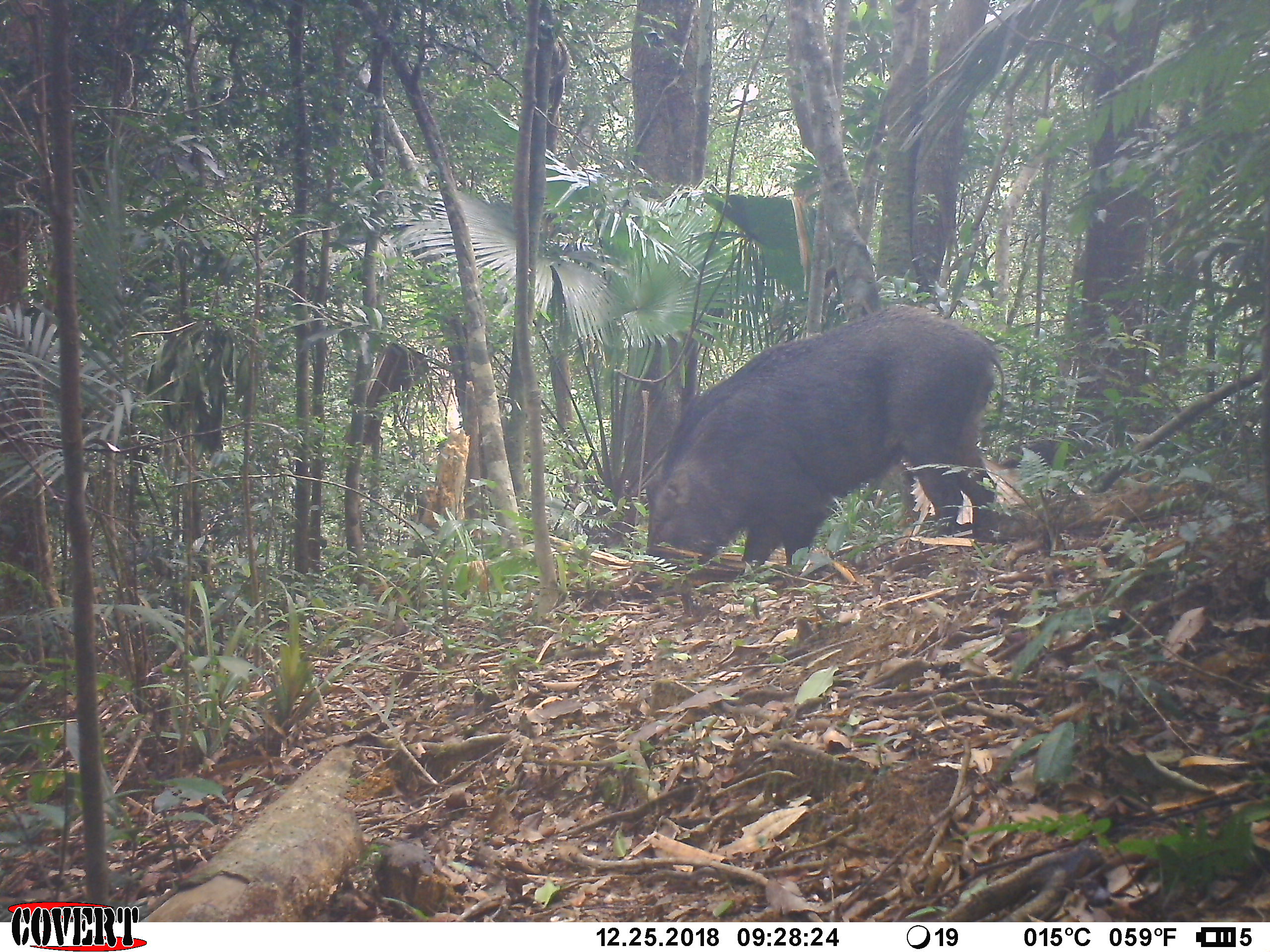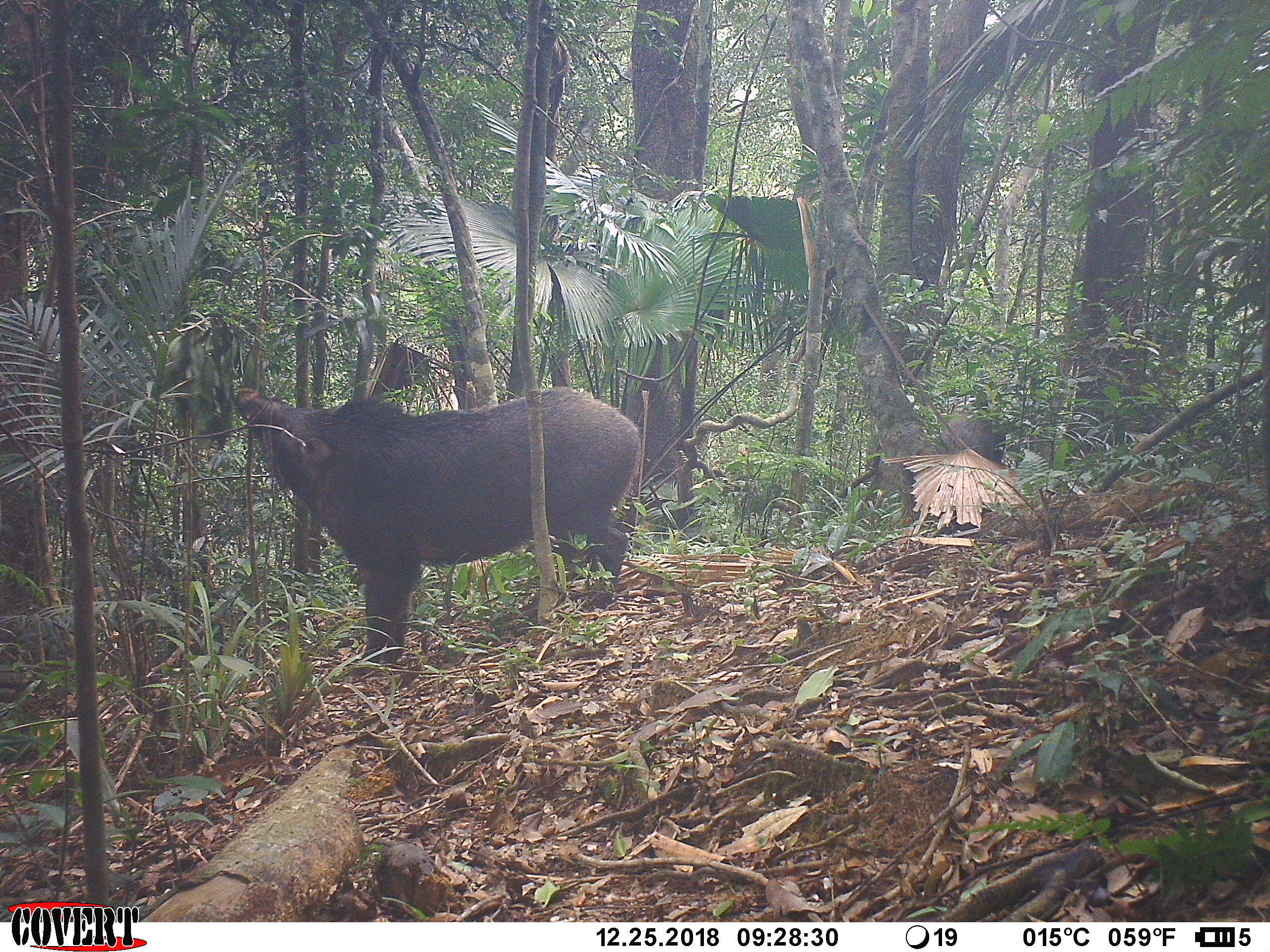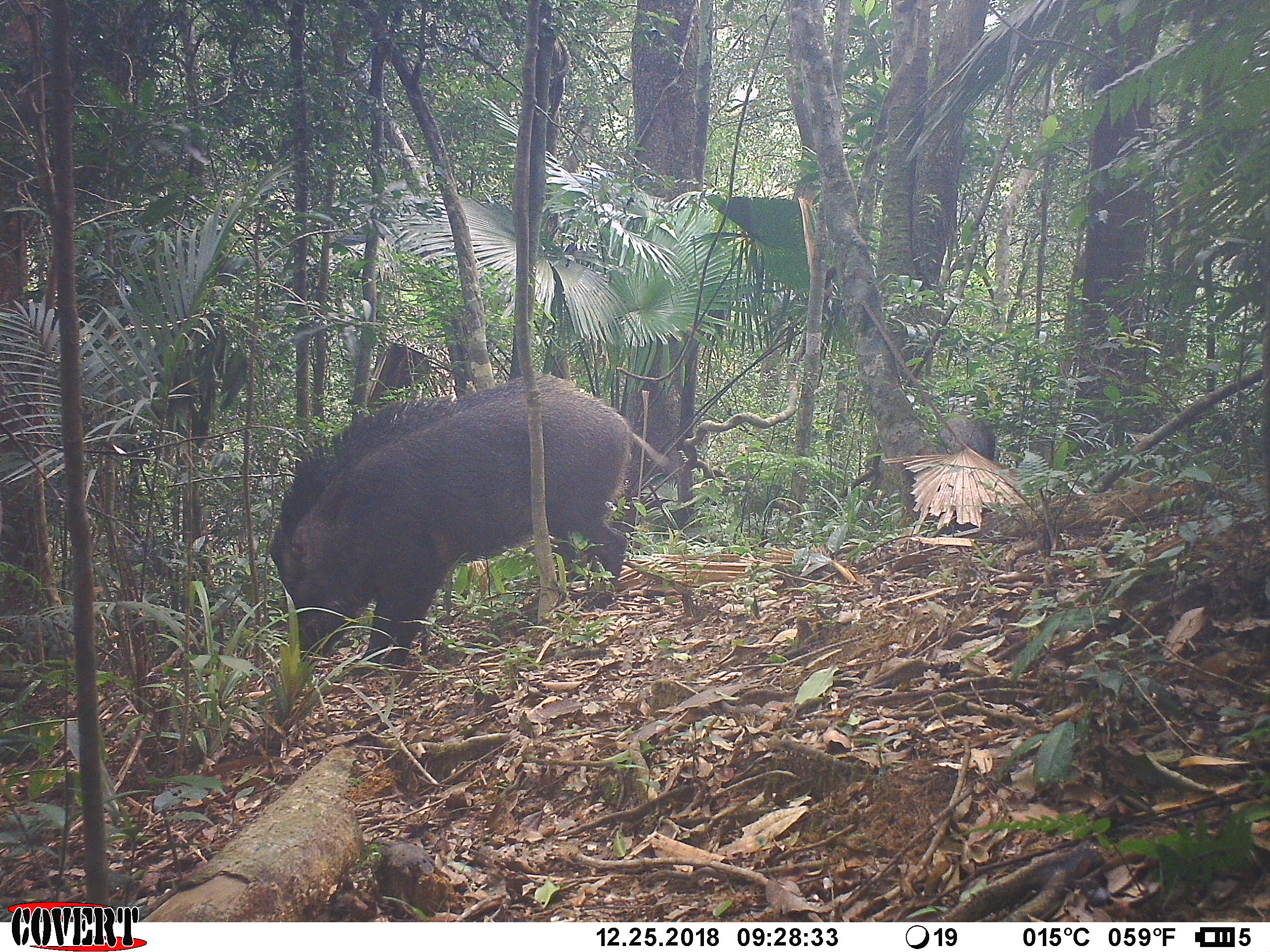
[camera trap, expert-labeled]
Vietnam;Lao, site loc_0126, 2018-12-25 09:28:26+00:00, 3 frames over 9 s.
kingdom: Animalia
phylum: Chordata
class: Mammalia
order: Artiodactyla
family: Suidae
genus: Sus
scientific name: Sus scrofa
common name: eurasian wild pig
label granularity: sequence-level